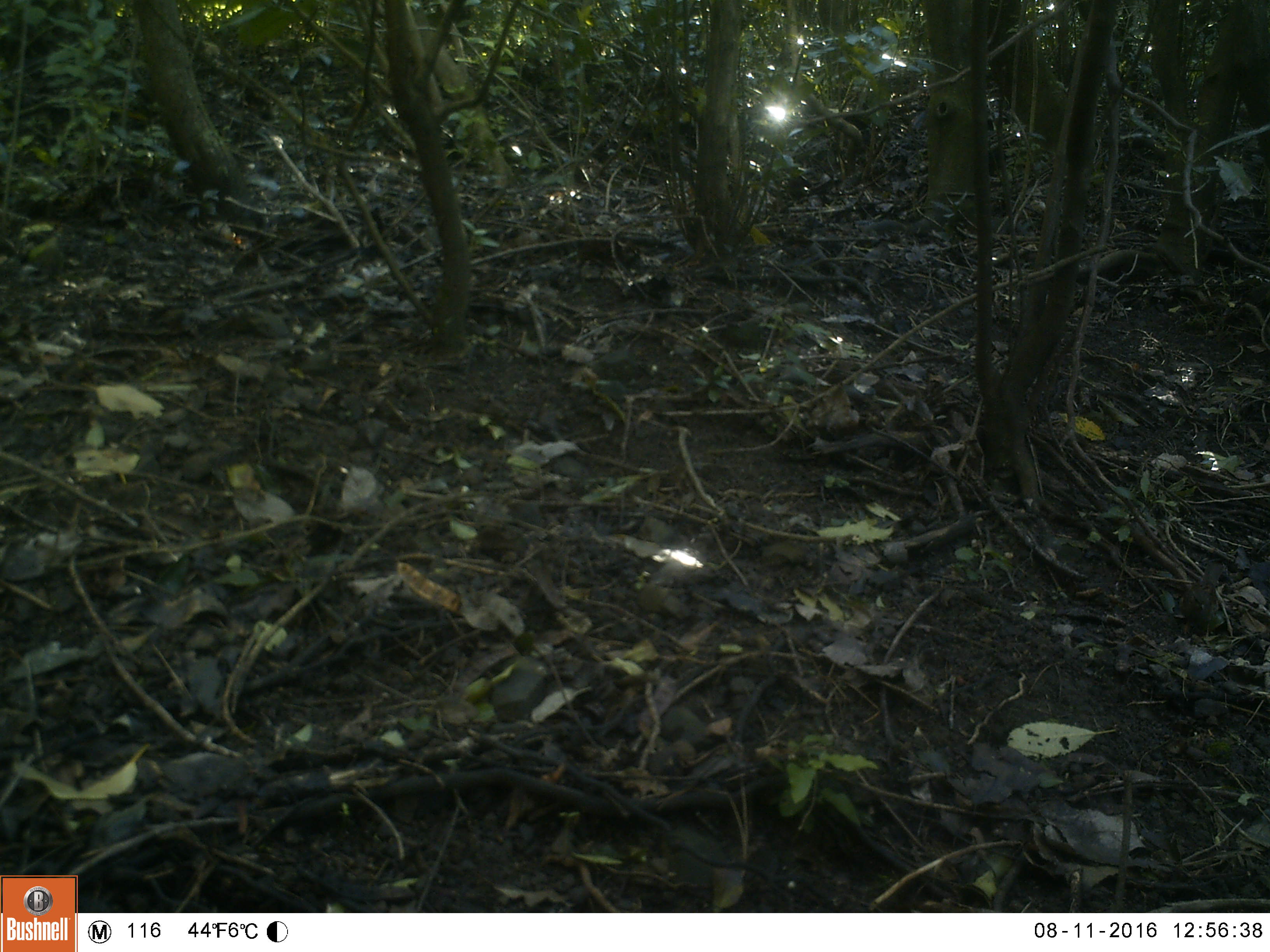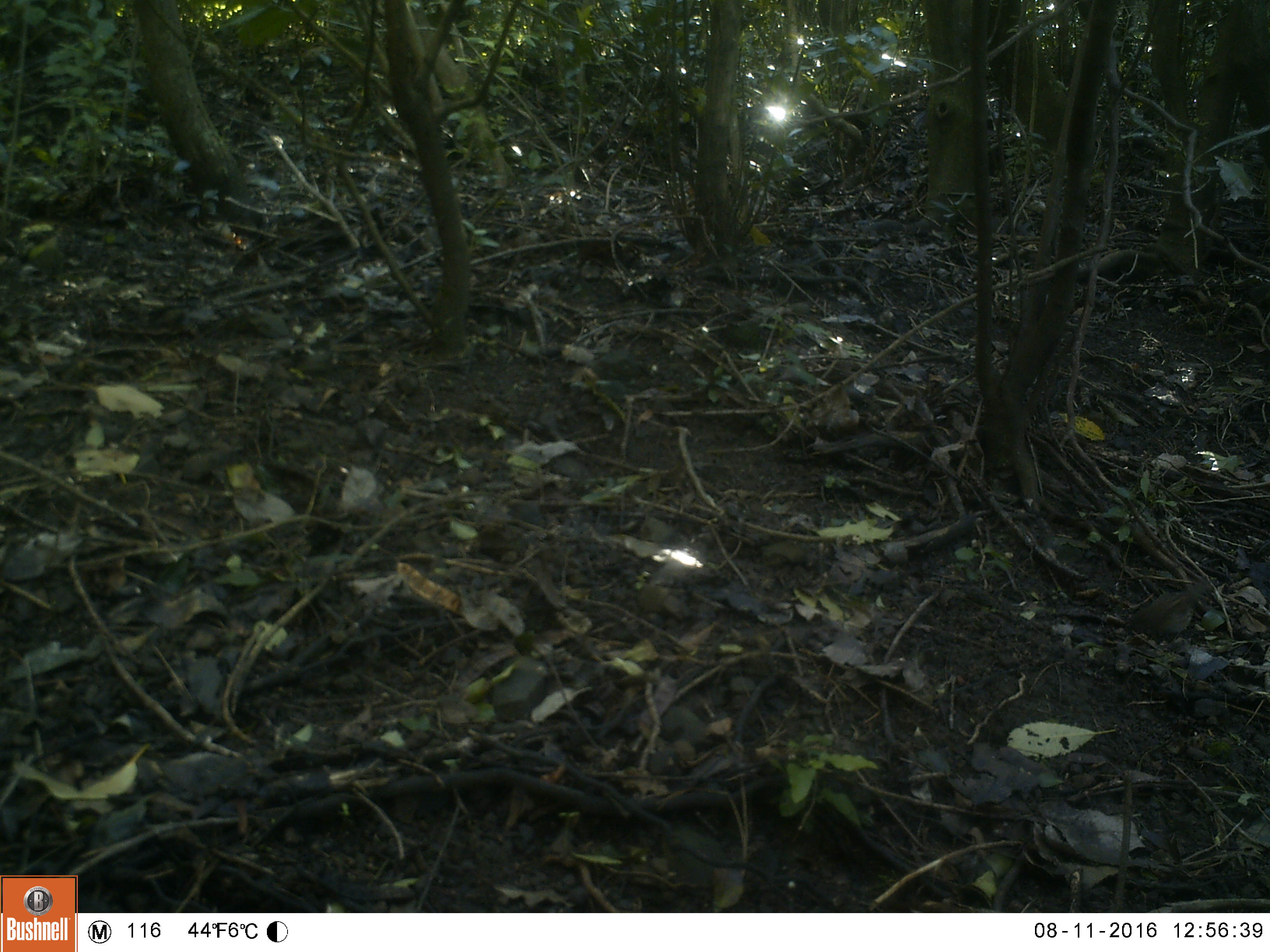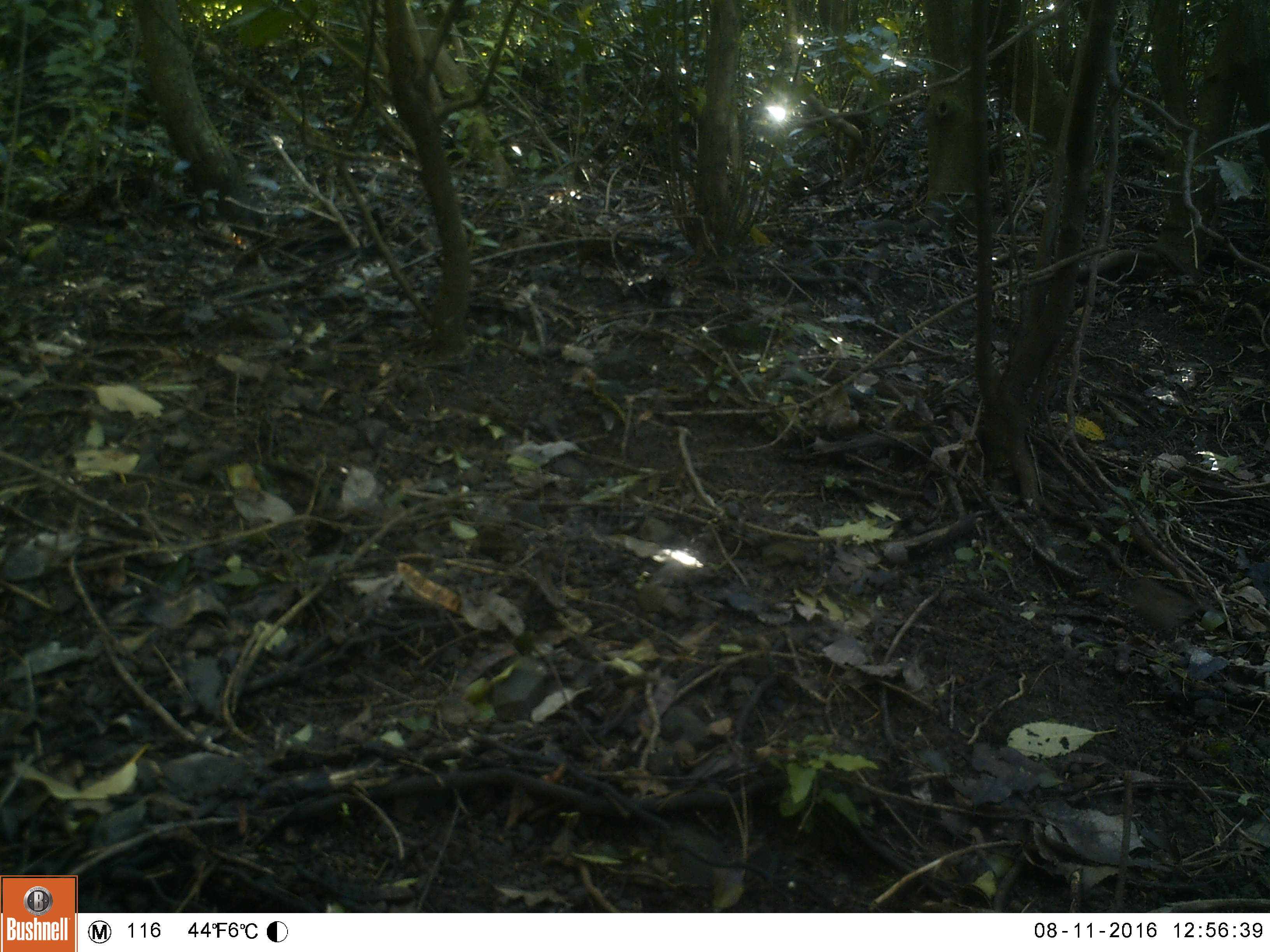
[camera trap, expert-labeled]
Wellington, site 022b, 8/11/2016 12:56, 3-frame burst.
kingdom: Animalia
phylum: Chordata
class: Aves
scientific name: Aves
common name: bird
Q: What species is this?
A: Bird (Aves).